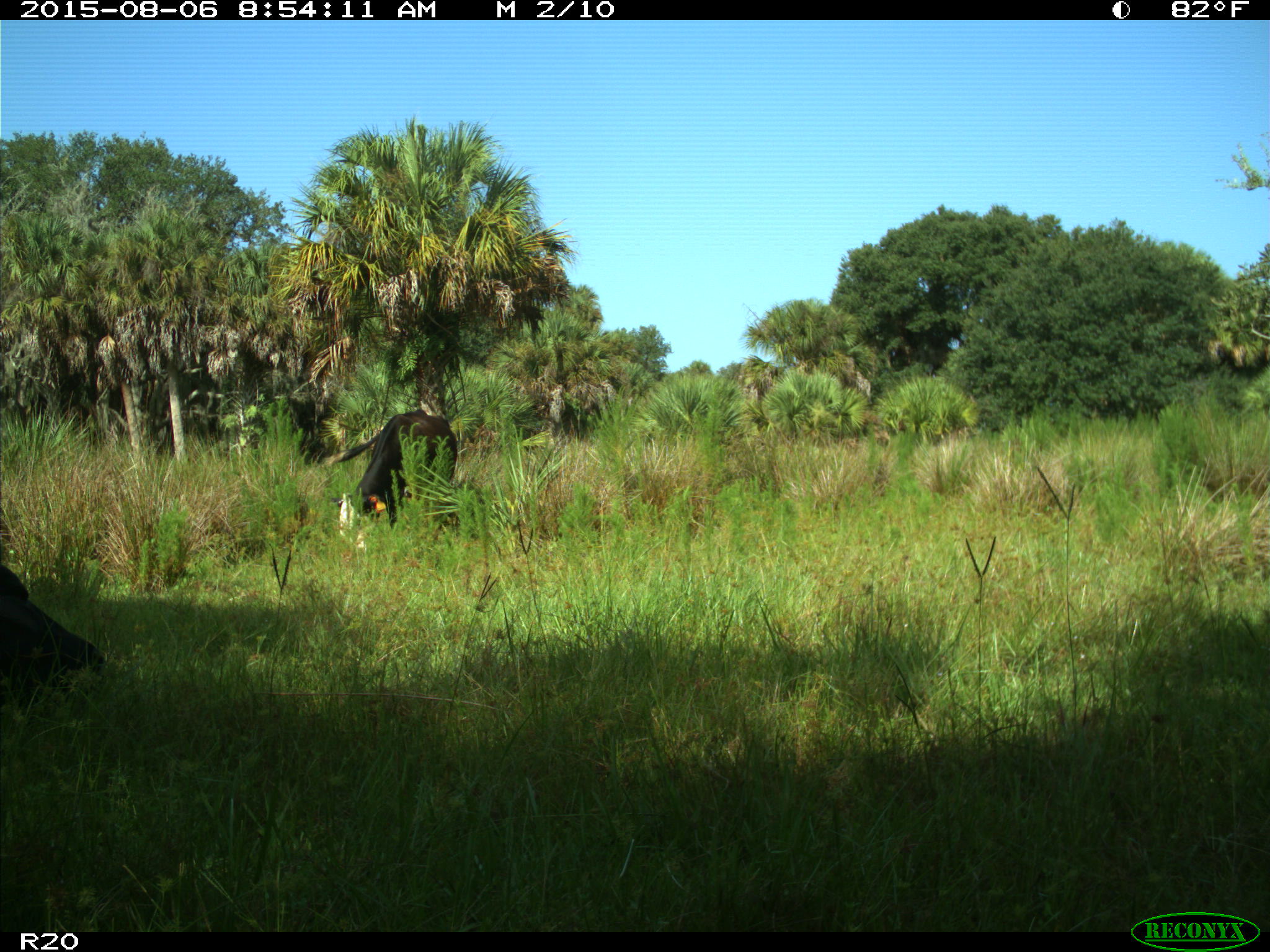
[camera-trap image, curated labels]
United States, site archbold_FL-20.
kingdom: Animalia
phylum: Chordata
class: Mammalia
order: Artiodactyla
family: Bovidae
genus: Bos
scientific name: Bos taurus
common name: domestic cow